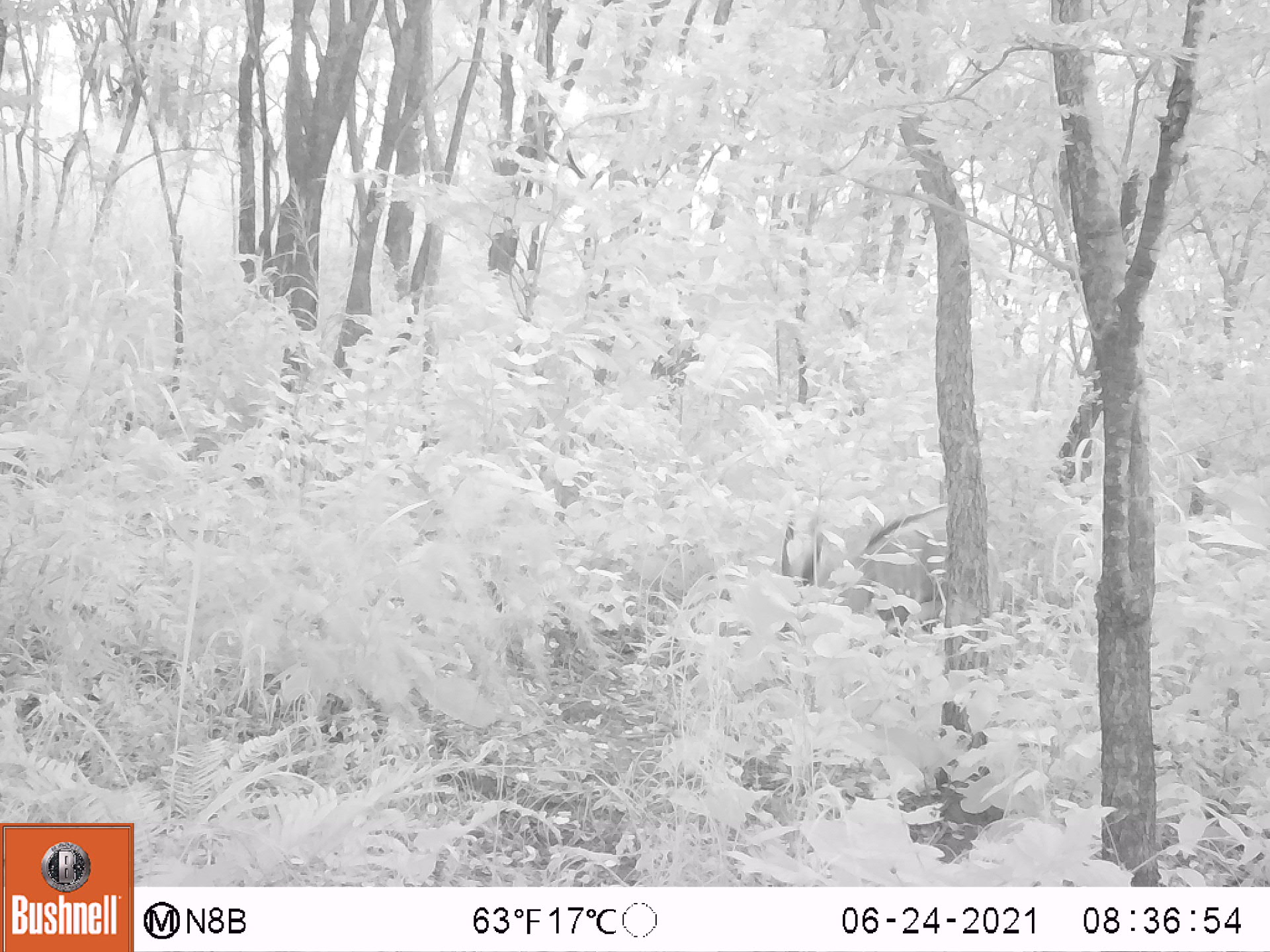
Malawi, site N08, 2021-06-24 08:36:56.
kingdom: Animalia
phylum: Chordata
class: Mammalia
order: Artiodactyla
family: Bovidae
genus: Tragelaphus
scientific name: Tragelaphus sylvaticus sylvaticus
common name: cape bushbuck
Cape bushbuck (Tragelaphus sylvaticus sylvaticus), count 1.